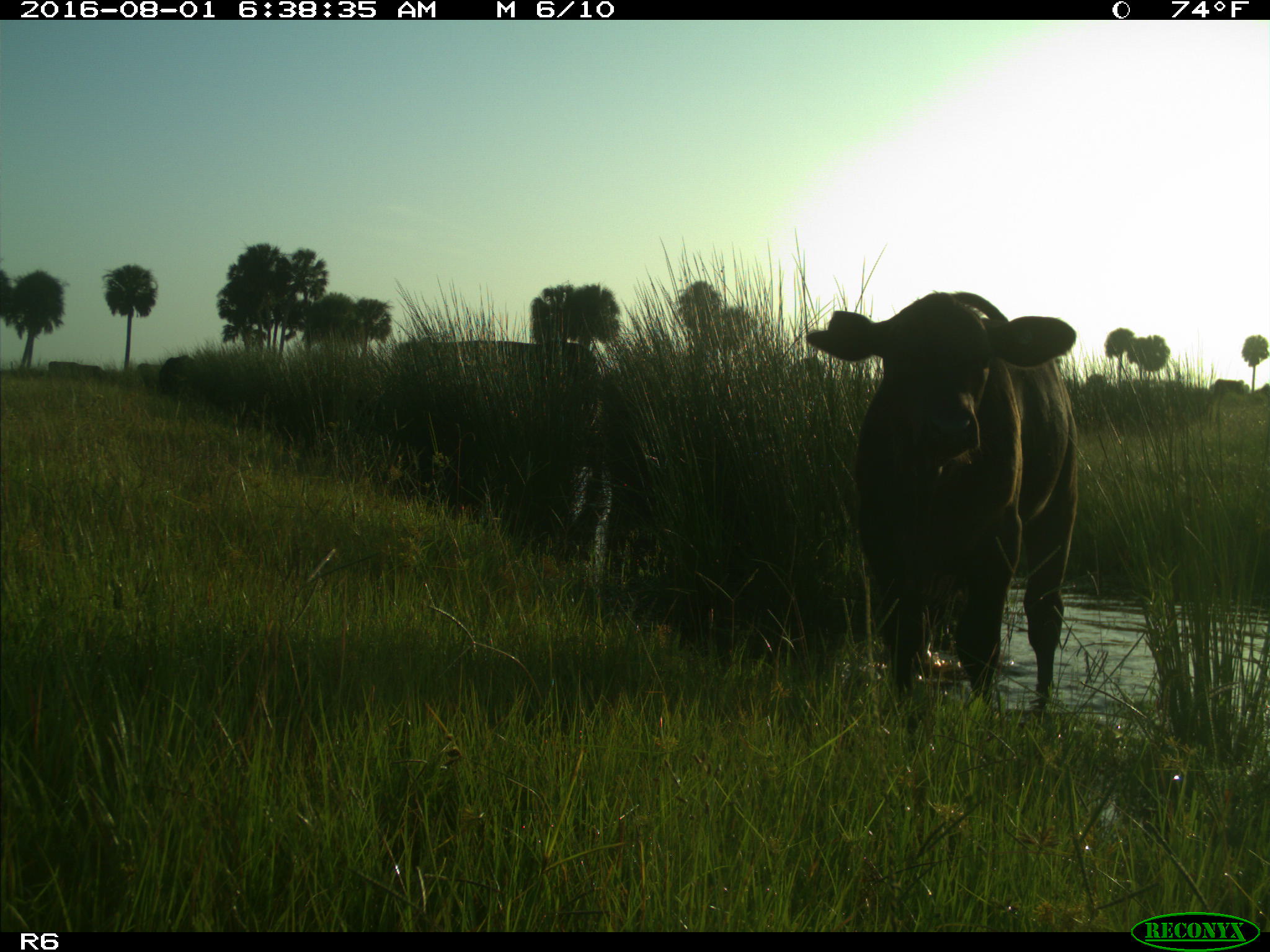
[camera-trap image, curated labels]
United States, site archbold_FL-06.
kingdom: Animalia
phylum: Chordata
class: Mammalia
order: Artiodactyla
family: Bovidae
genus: Bos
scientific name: Bos taurus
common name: domestic cow